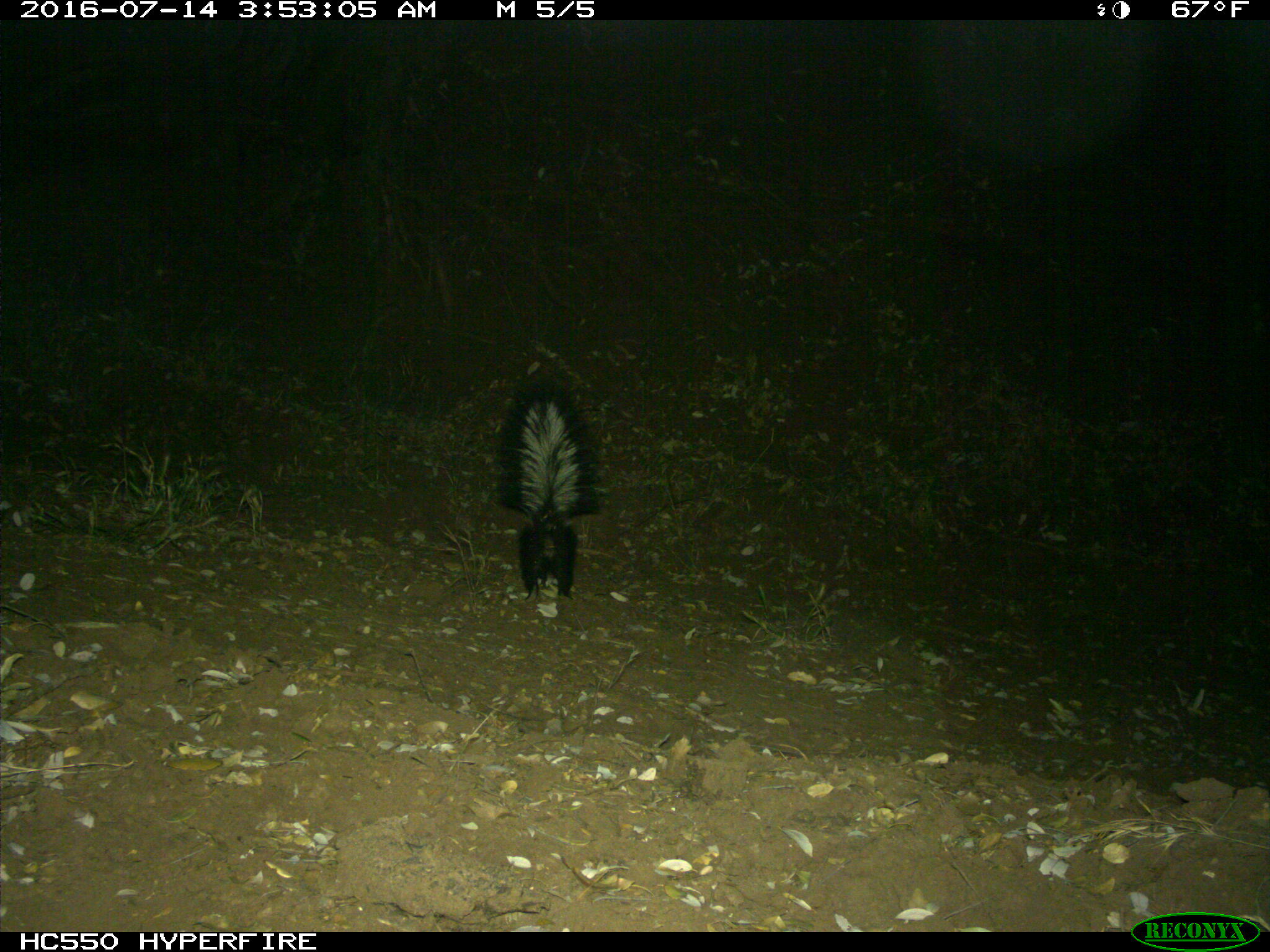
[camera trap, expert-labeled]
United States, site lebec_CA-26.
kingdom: Animalia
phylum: Chordata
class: Mammalia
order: Carnivora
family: Mephitidae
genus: Mephitis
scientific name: Mephitis mephitis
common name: striped skunk